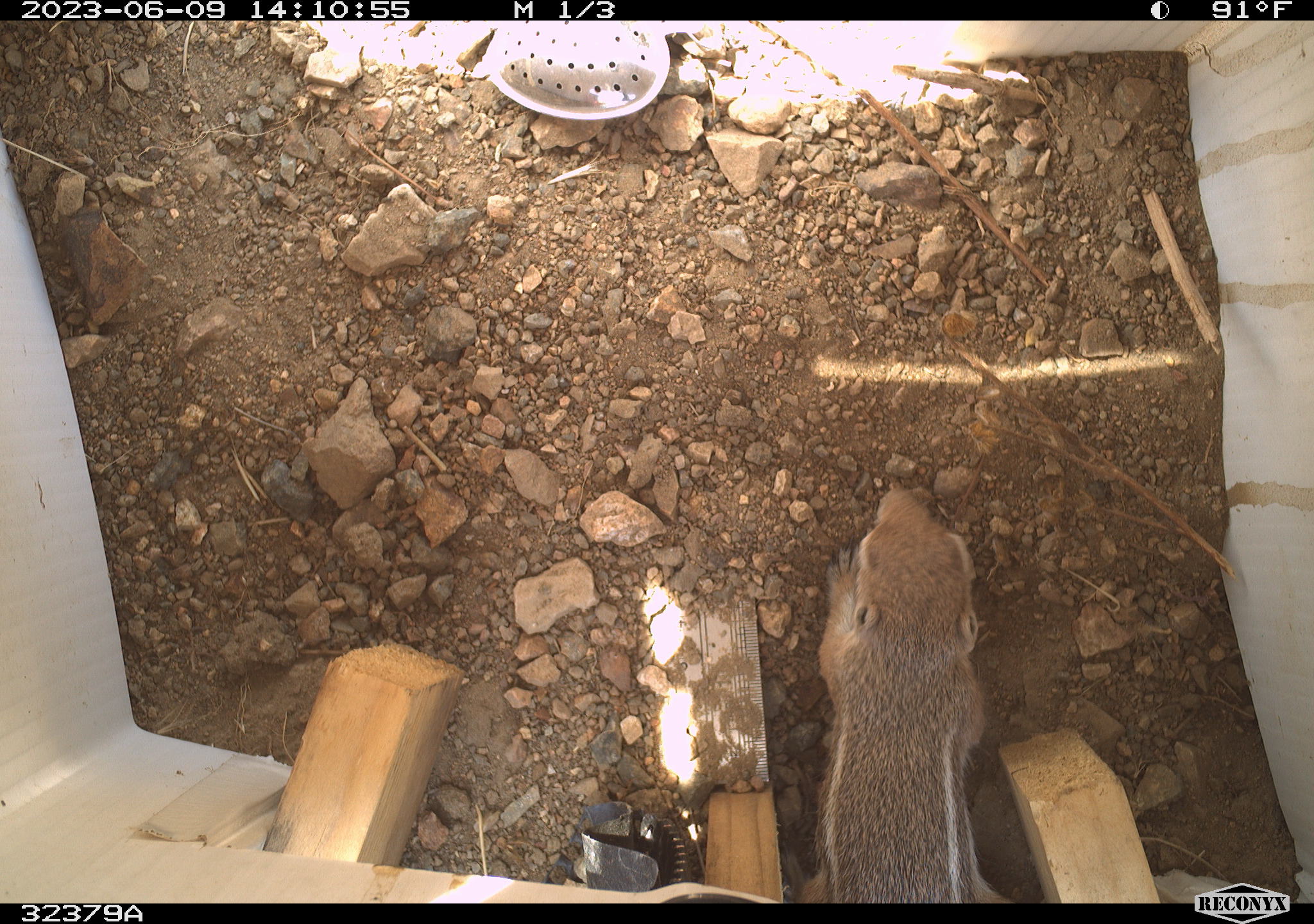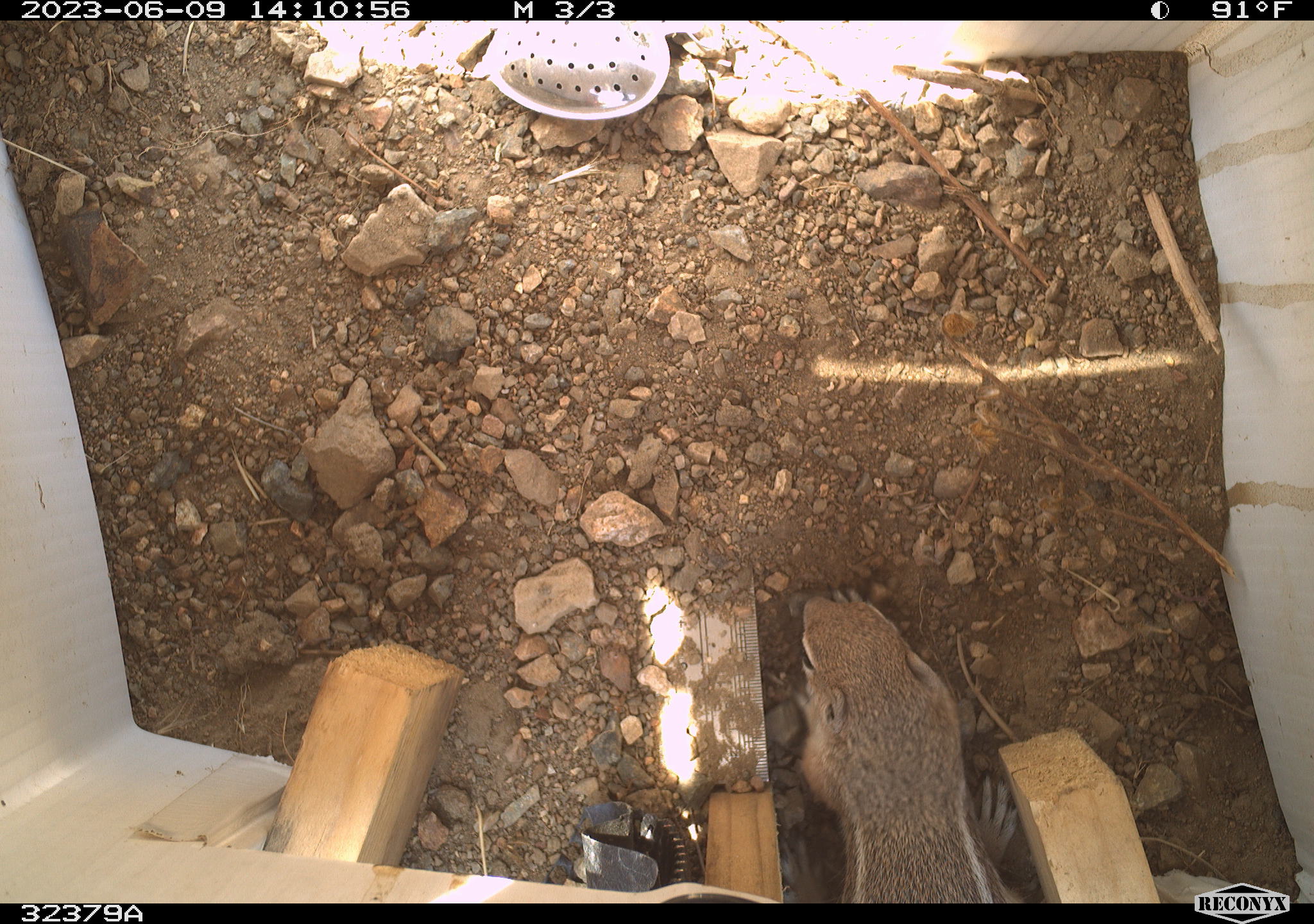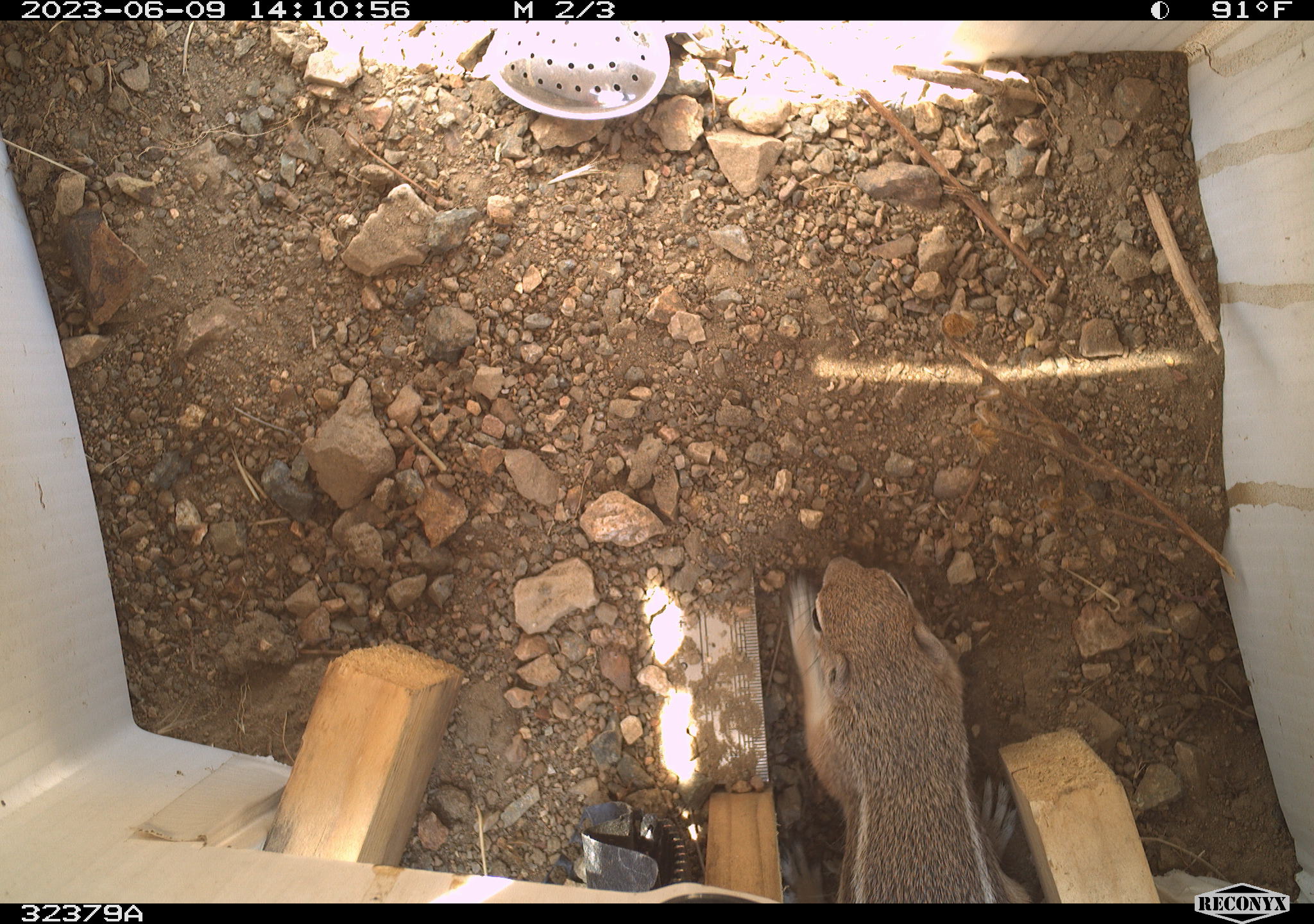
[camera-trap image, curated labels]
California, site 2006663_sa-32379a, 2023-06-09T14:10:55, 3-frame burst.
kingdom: Animalia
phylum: Chordata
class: Mammalia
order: Rodentia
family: Sciuridae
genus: Ammospermophilus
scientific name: Ammospermophilus leucurus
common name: white-tailed antelope squirrel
White-tailed antelope squirrel (Ammospermophilus leucurus).